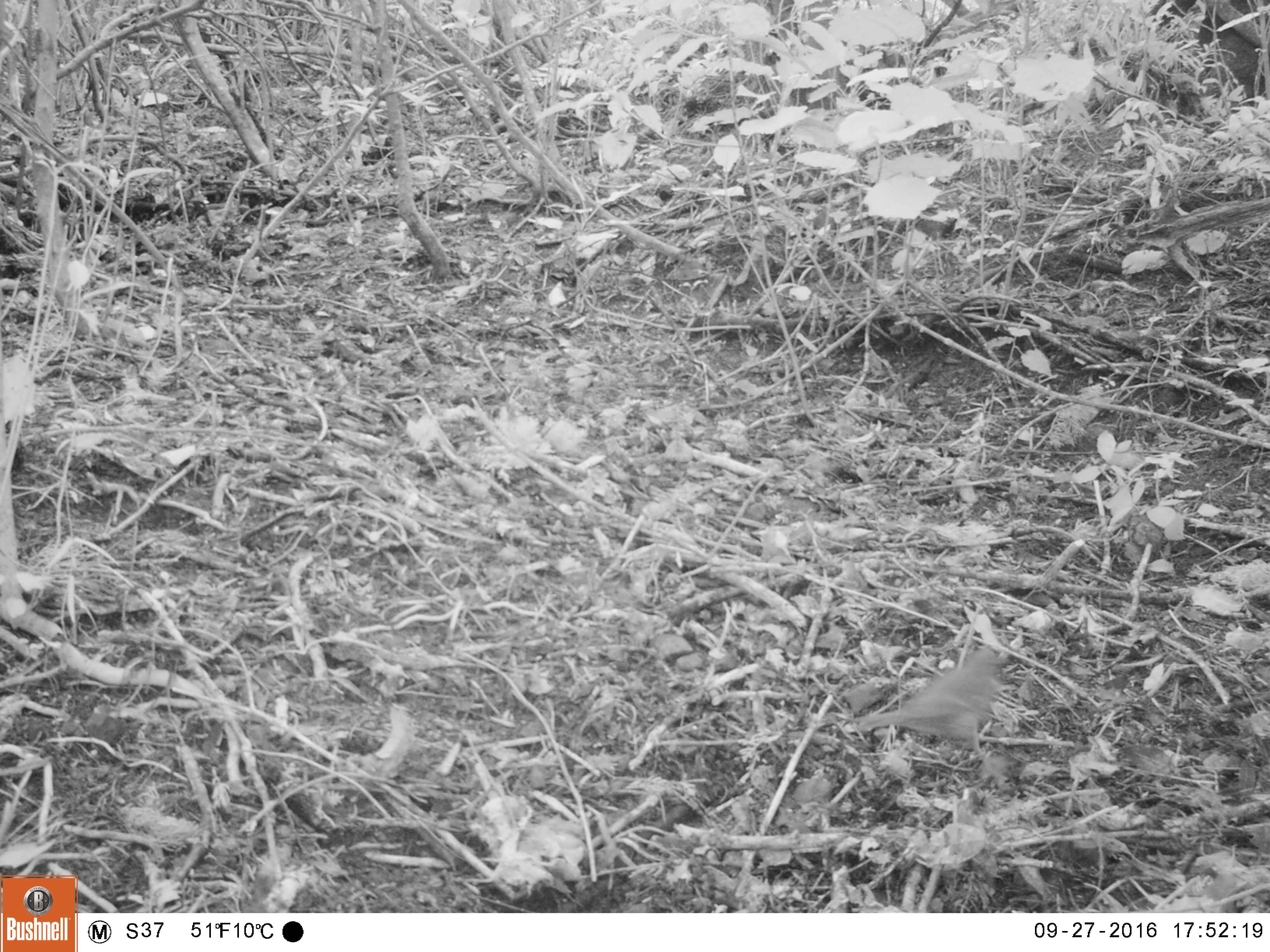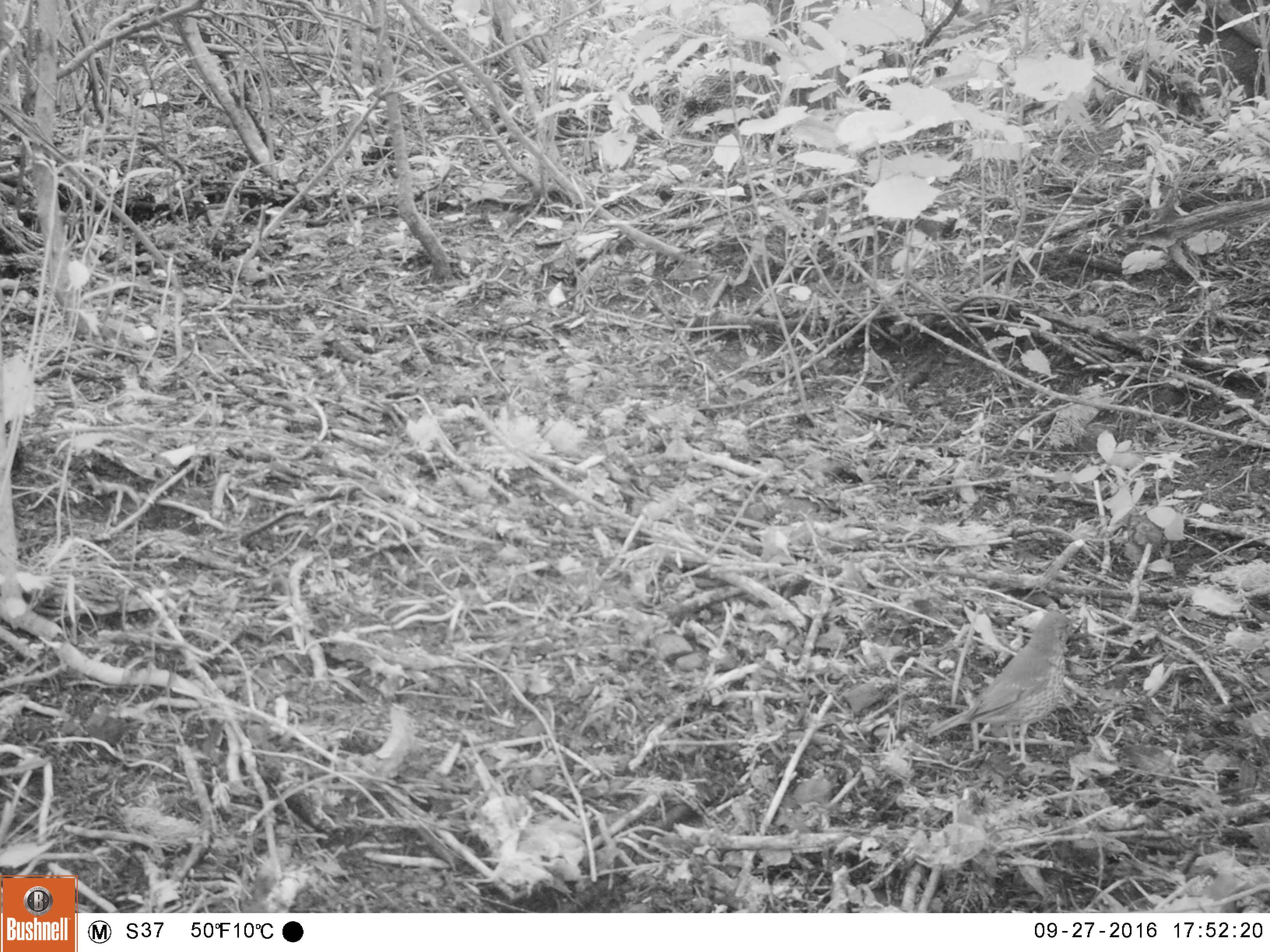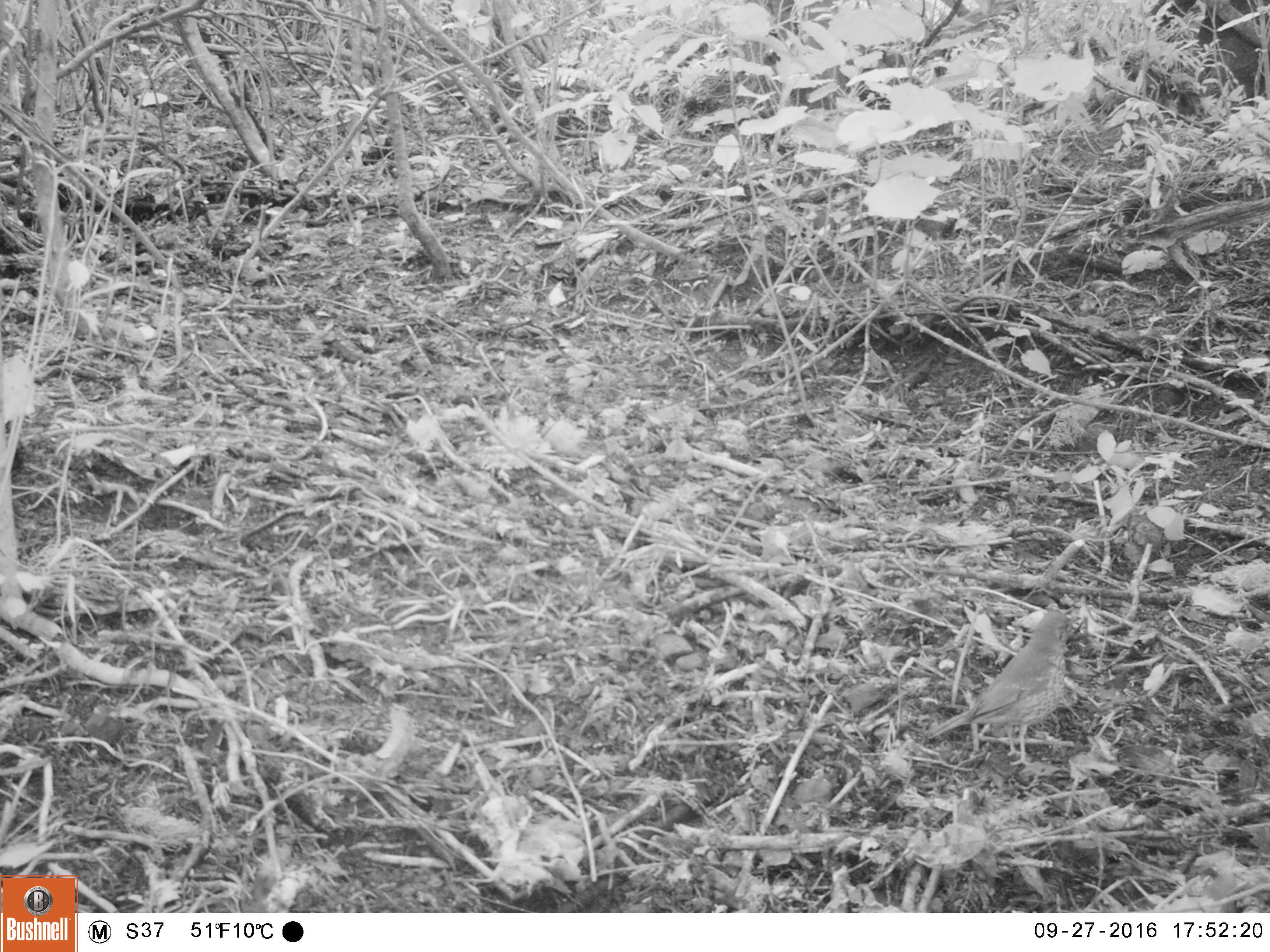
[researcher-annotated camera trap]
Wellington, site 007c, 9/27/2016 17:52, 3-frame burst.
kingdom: Animalia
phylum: Chordata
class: Aves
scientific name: Aves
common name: bird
Bird (Aves).